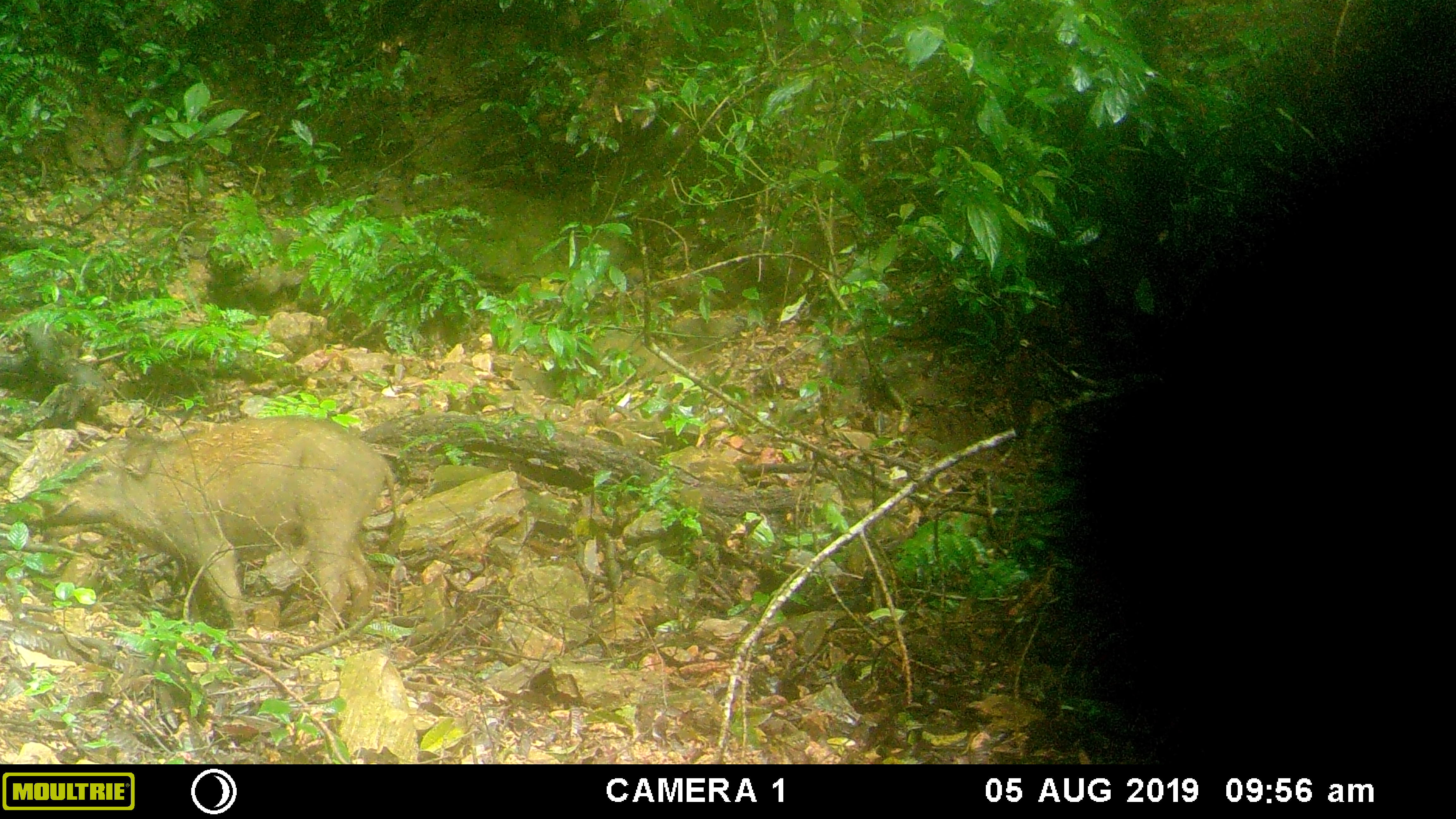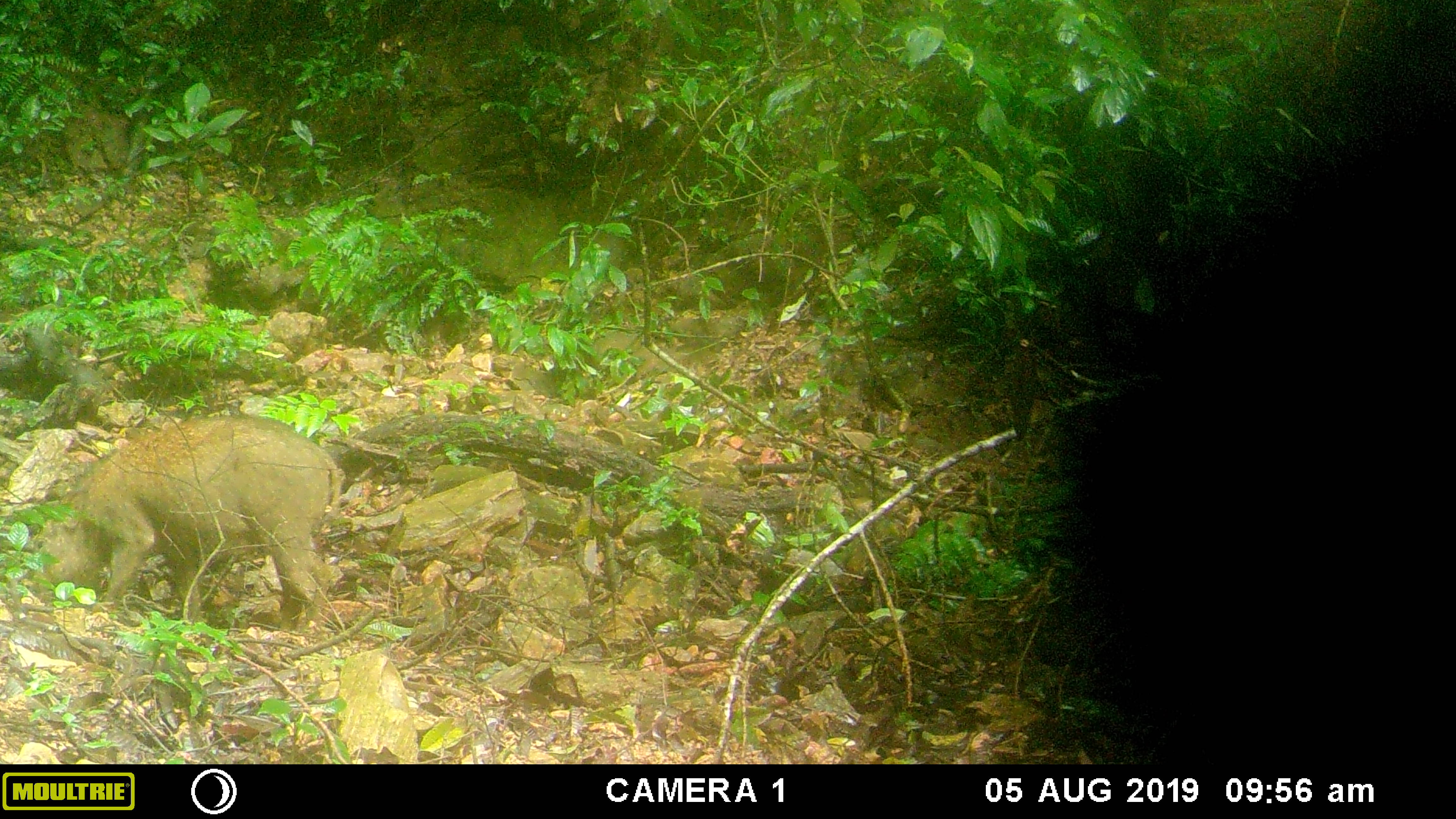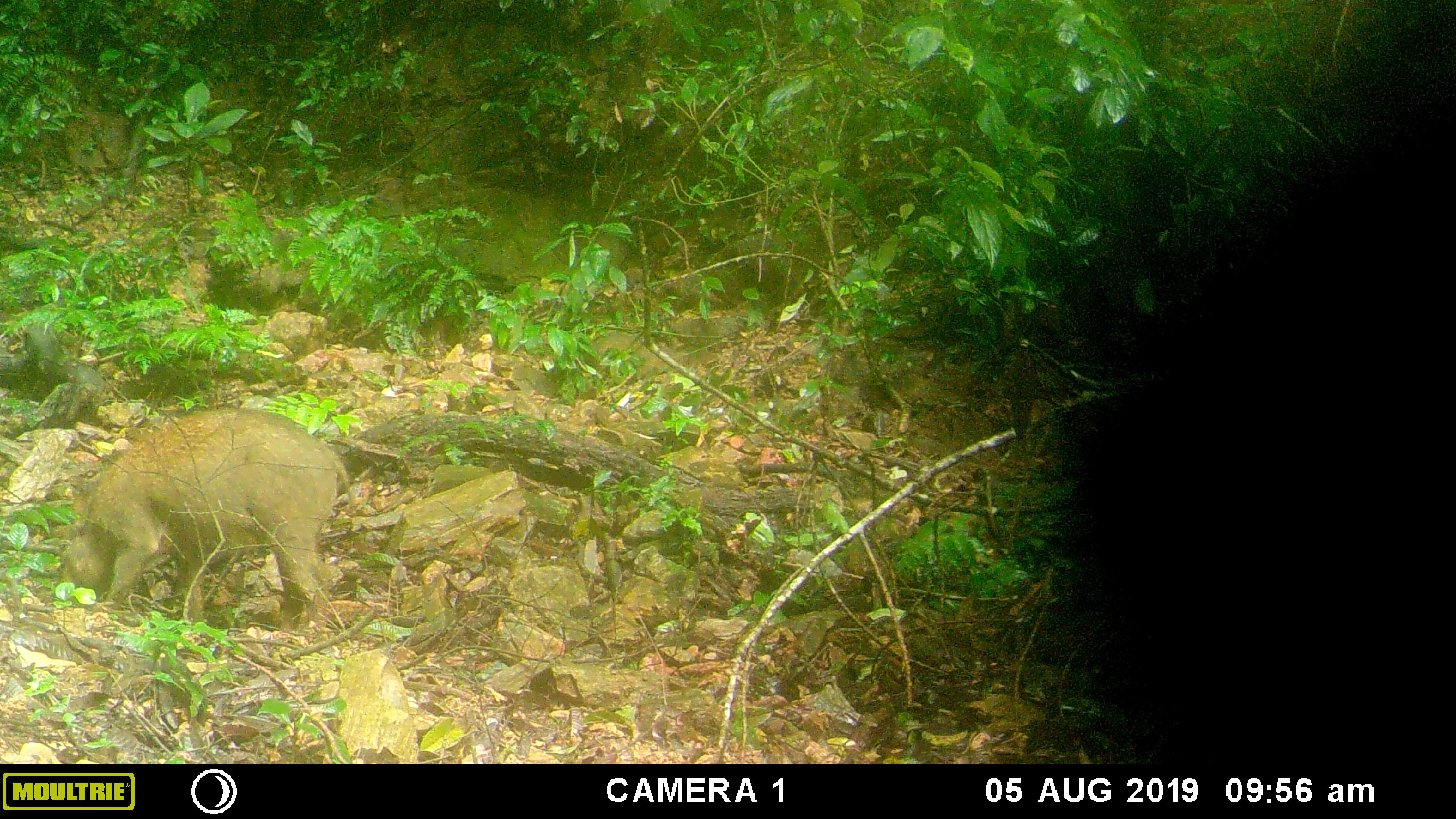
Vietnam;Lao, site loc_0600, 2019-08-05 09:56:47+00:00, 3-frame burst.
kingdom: Animalia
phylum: Chordata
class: Mammalia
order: Artiodactyla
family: Suidae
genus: Sus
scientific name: Sus scrofa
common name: eurasian wild pig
Eurasian wild pig (Sus scrofa). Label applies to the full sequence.